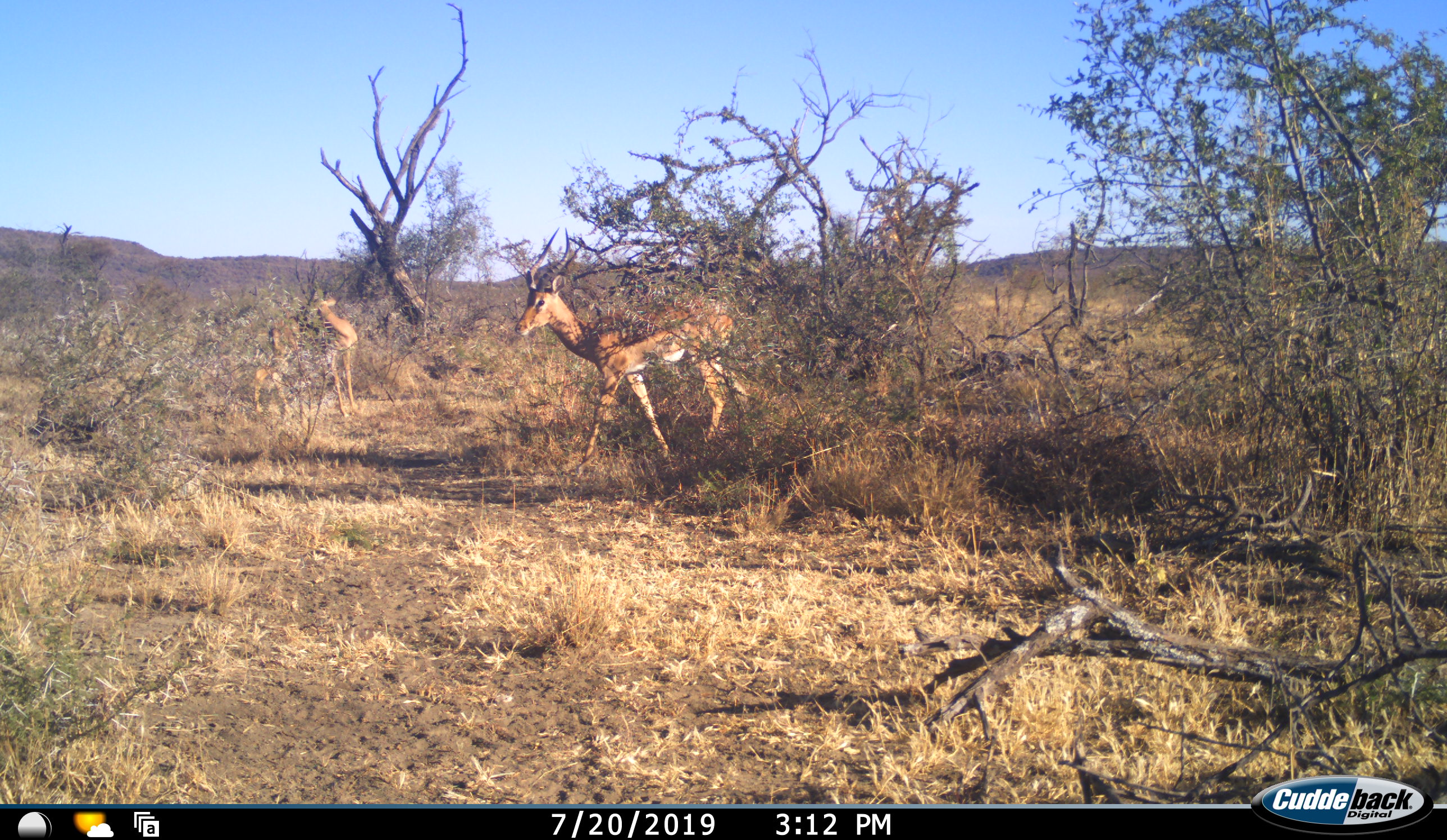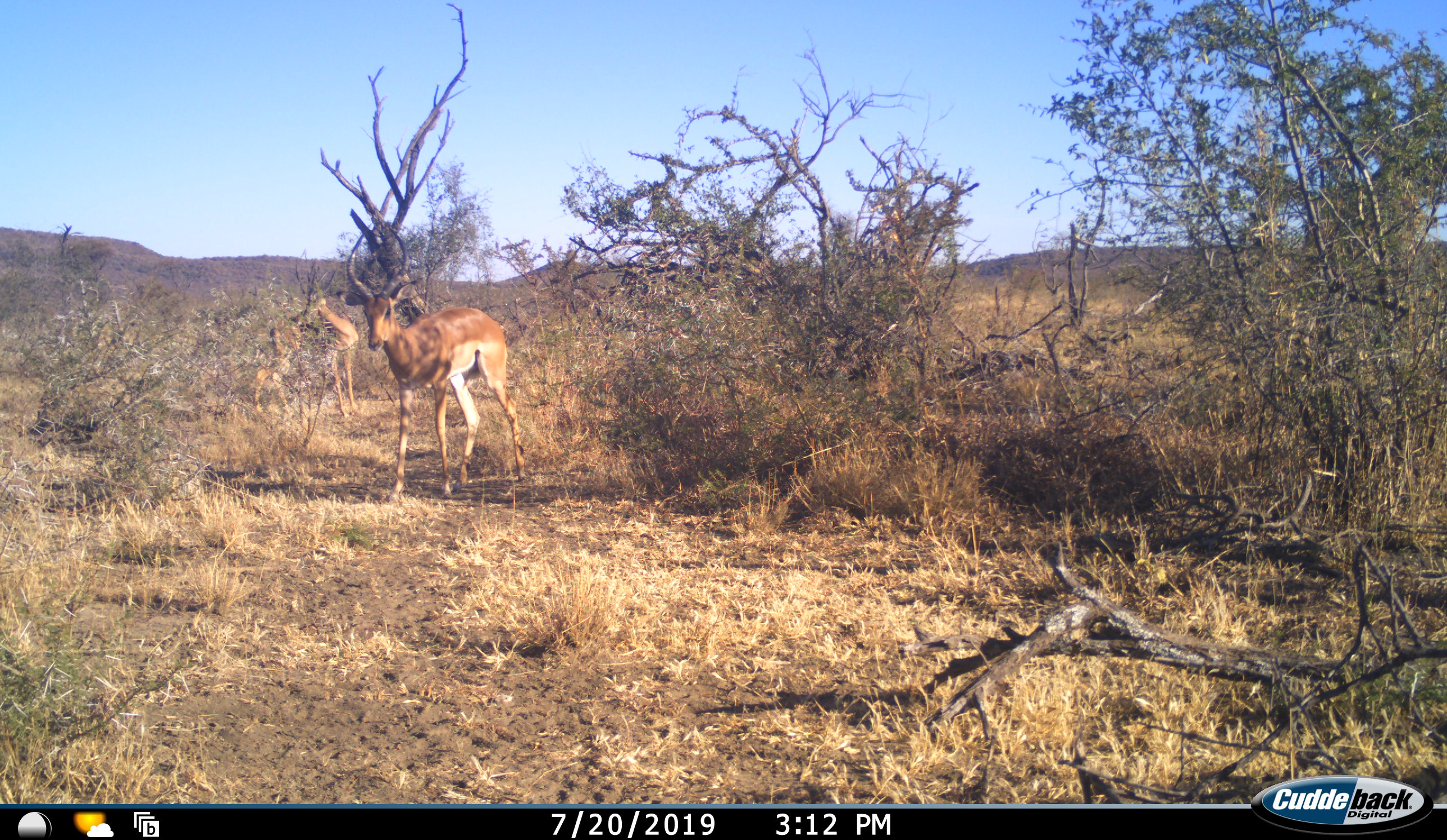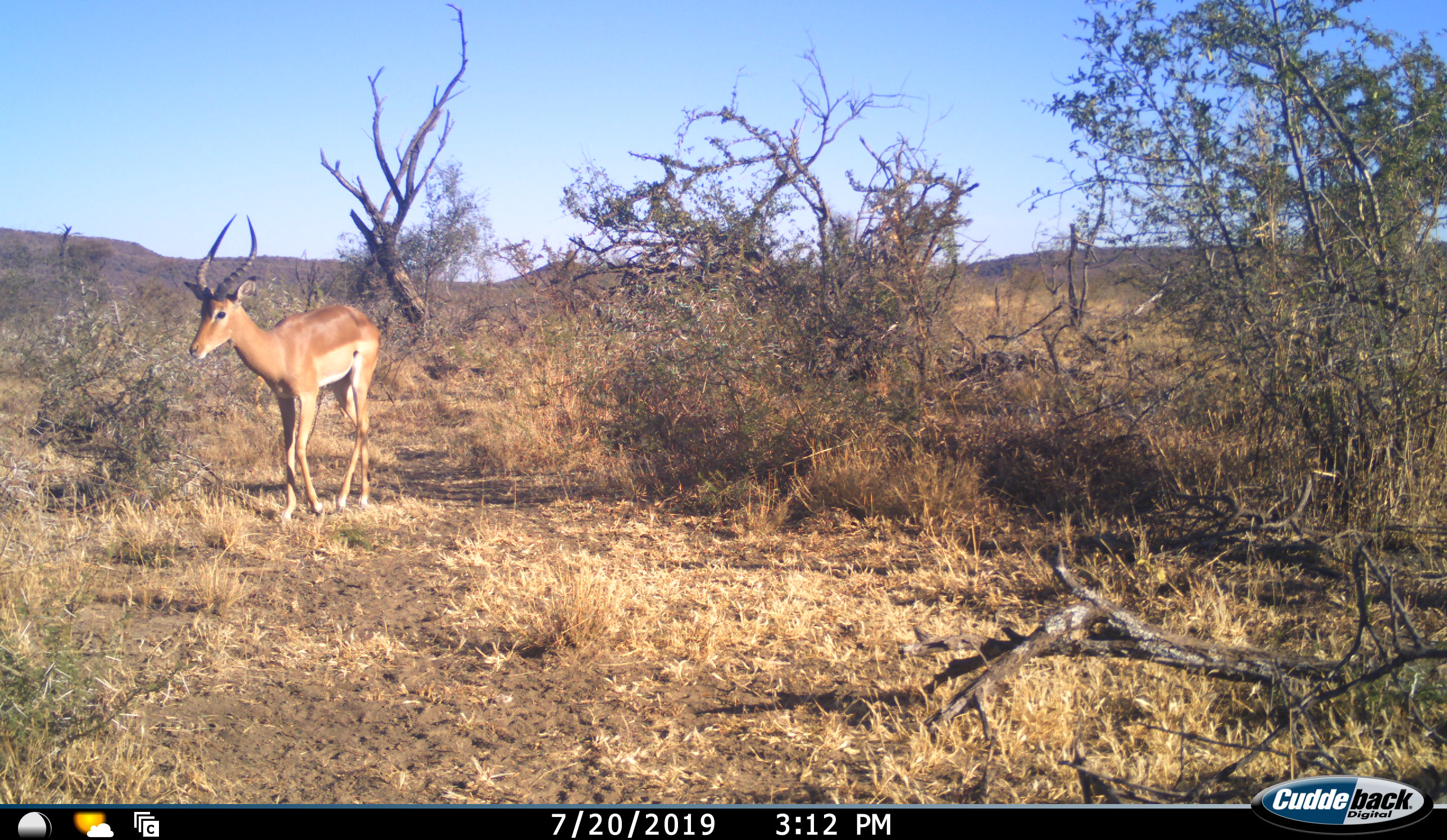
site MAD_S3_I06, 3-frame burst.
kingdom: Animalia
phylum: Chordata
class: Mammalia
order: Artiodactyla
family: Bovidae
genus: Aepyceros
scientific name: Aepyceros melampus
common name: impala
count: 2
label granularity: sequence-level